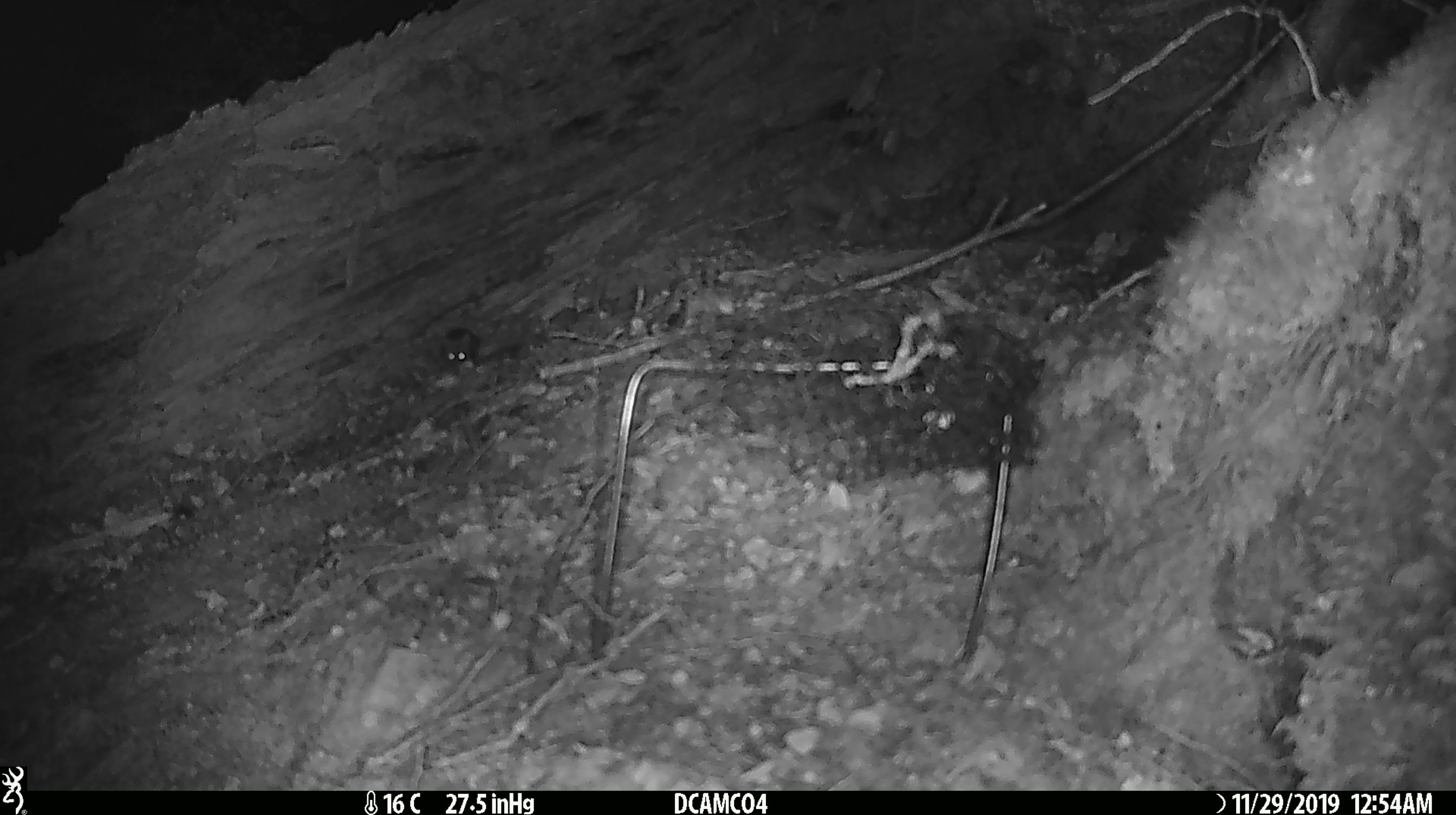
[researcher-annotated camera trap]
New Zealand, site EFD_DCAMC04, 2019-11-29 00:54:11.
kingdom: Animalia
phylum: Chordata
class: Mammalia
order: Rodentia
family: Muridae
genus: Mus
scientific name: Mus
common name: mouse